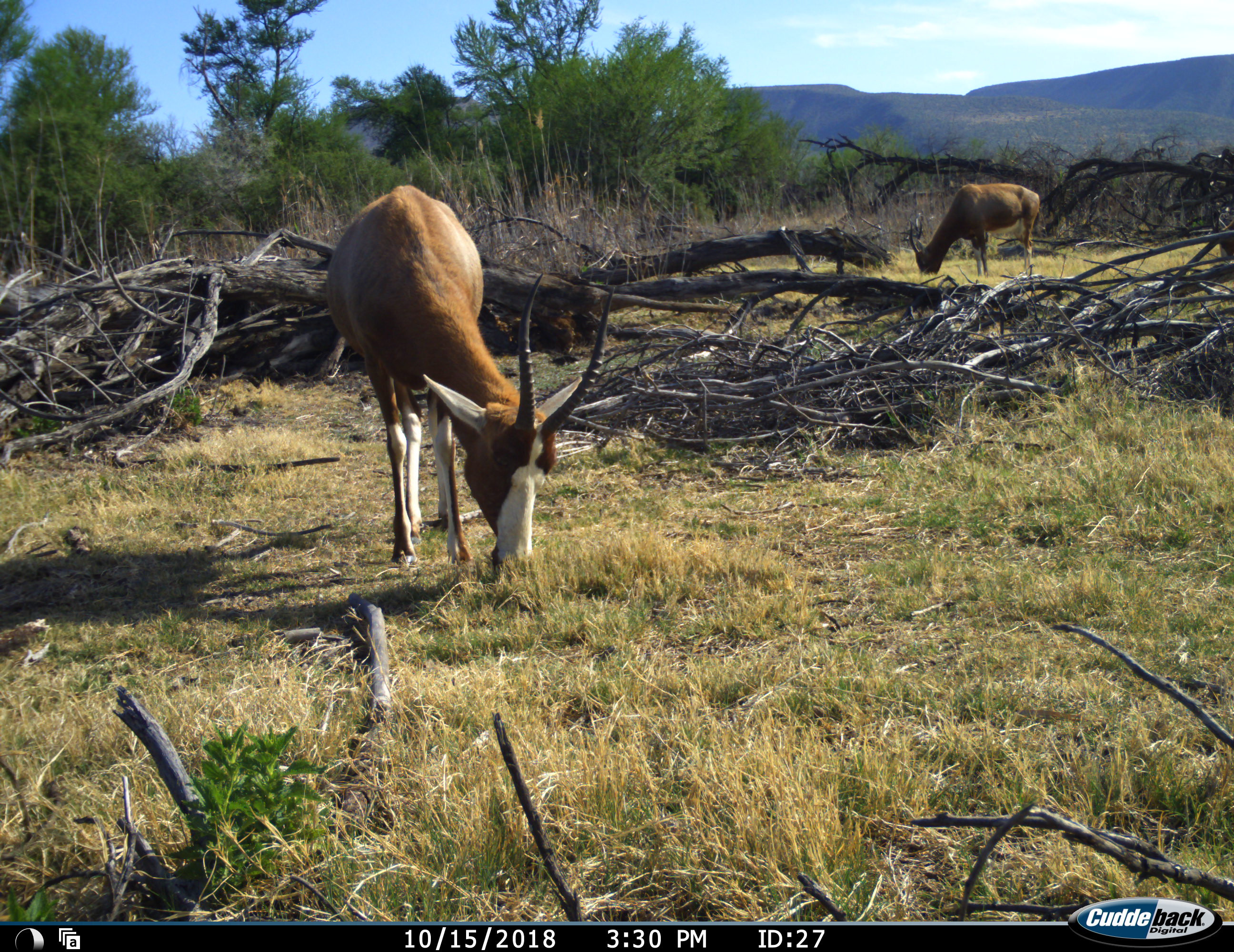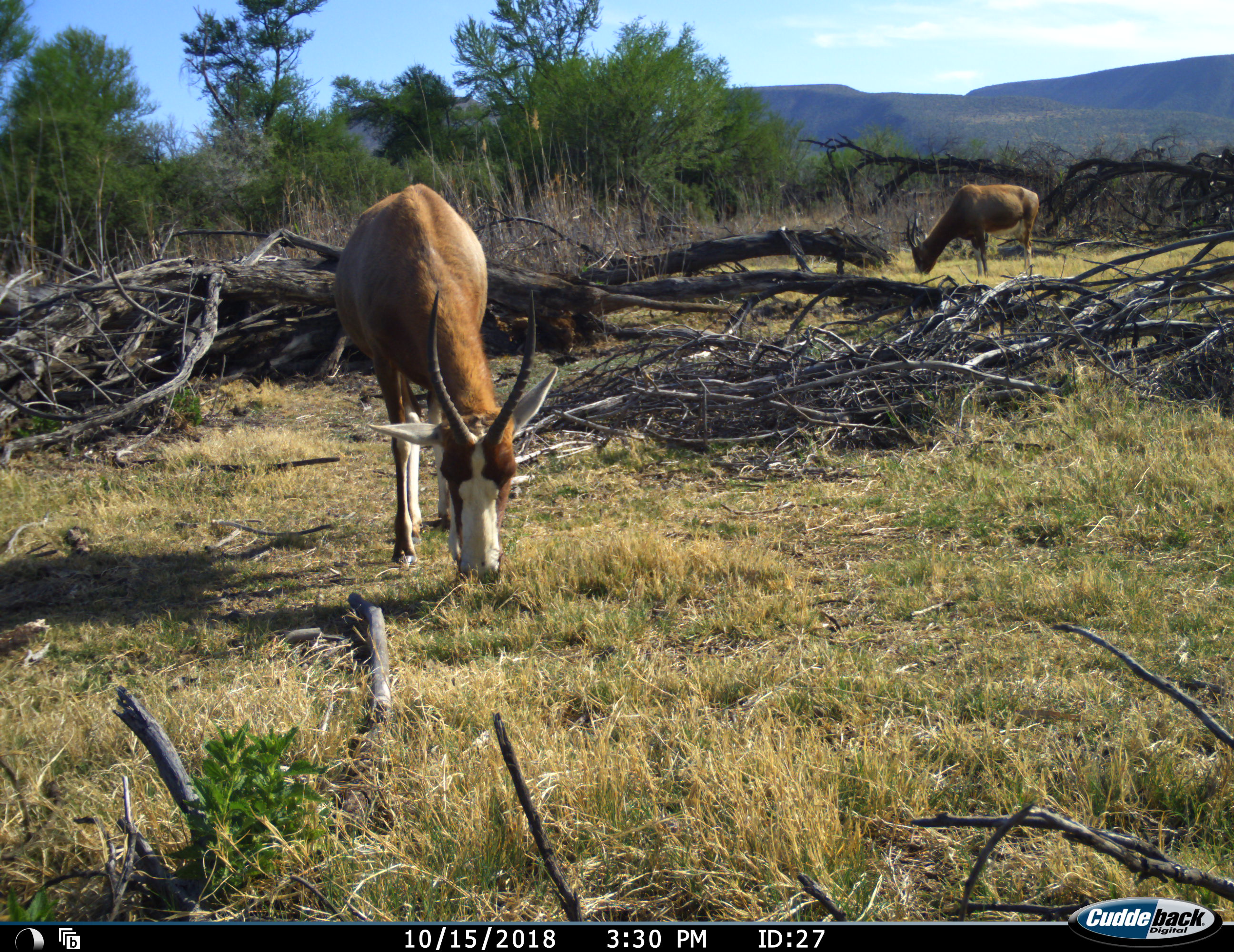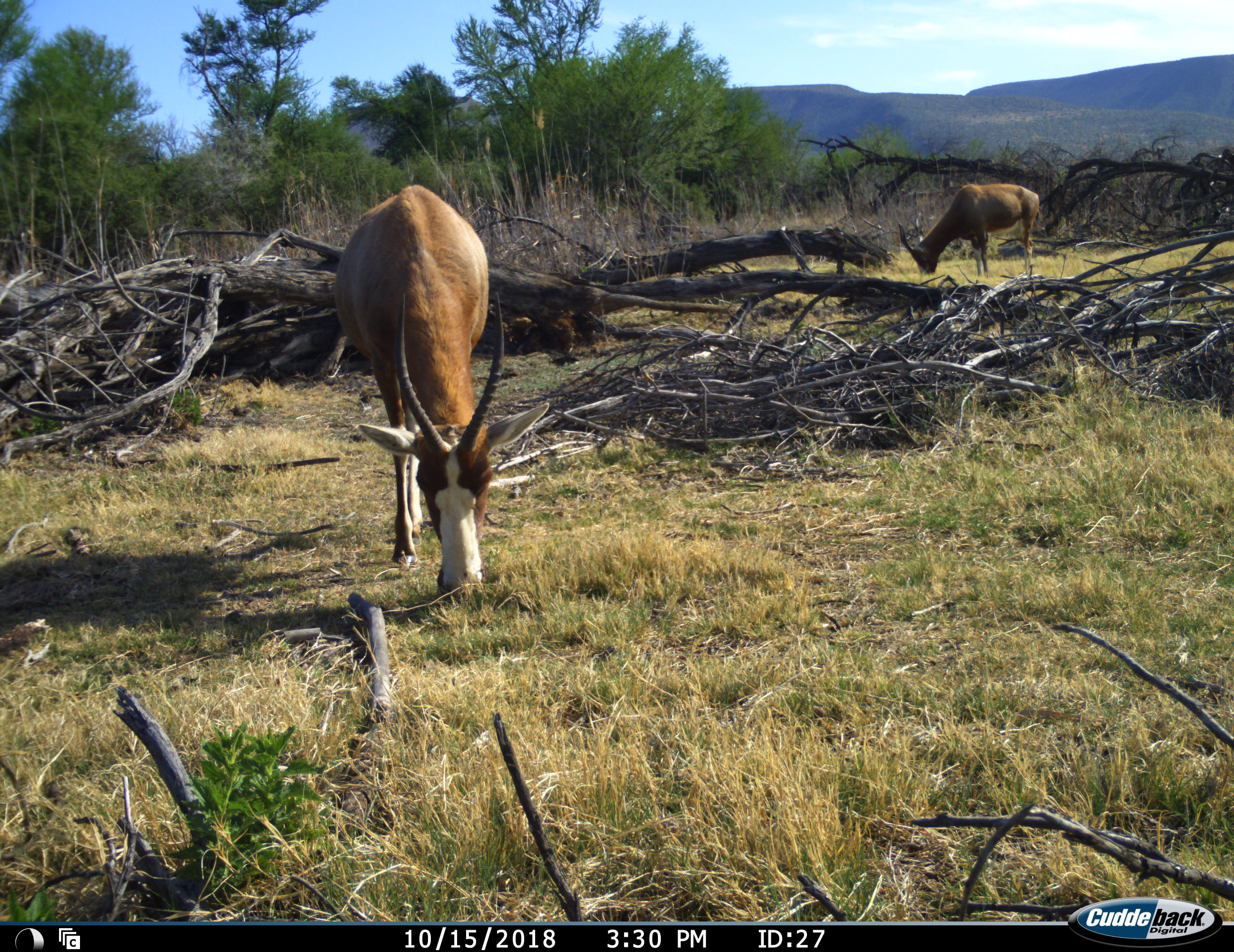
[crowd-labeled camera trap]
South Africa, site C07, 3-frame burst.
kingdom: Animalia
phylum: Chordata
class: Mammalia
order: Artiodactyla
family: Bovidae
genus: Damaliscus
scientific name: Damaliscus pygargus phillipsi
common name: blesbok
Blesbok (Damaliscus pygargus phillipsi), count 2. Behavior (volunteer vote fractions): standing 0%, resting 0%, moving 0%, interacting 0%. Young present (vote fraction): 0%. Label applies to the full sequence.